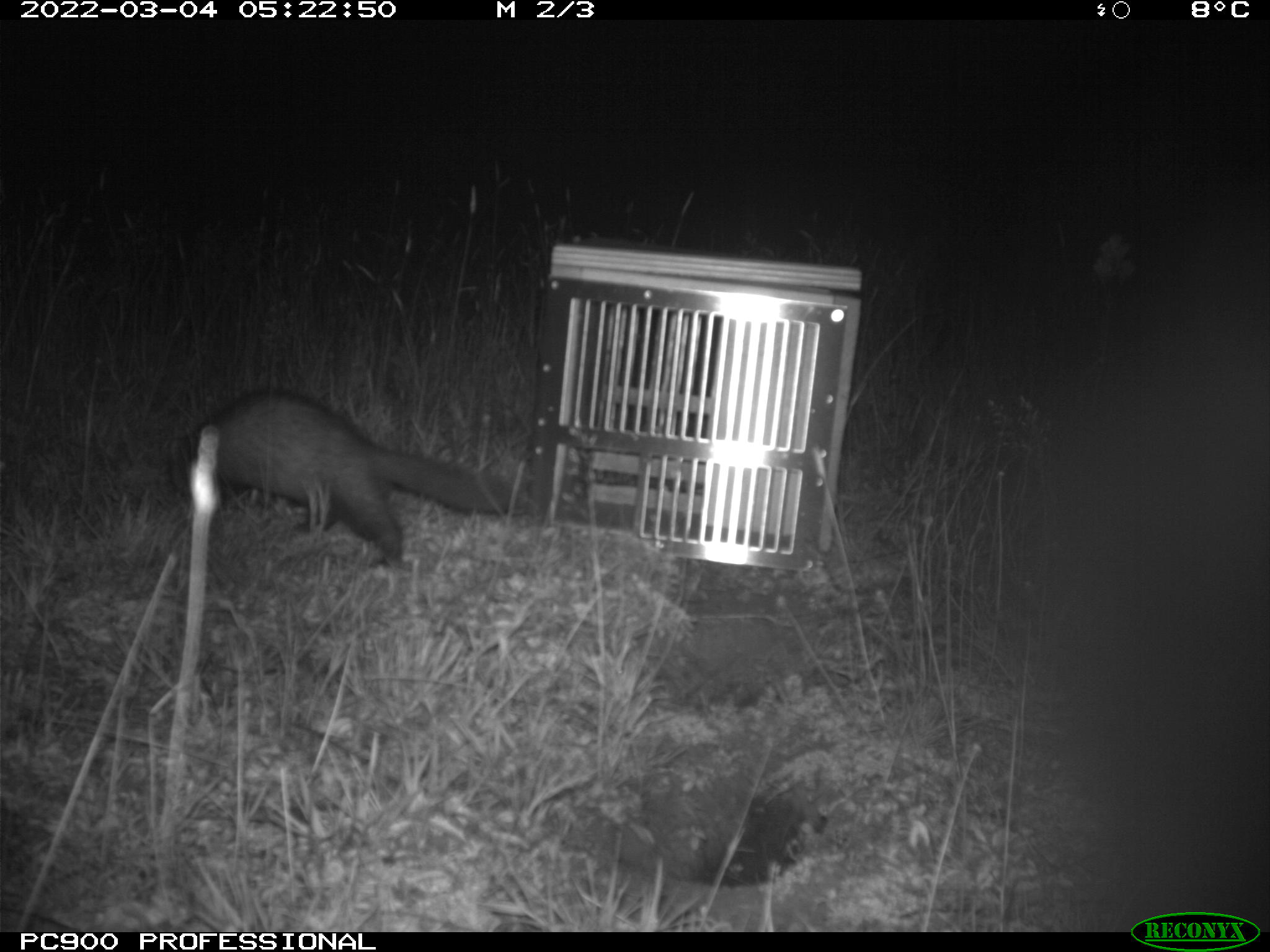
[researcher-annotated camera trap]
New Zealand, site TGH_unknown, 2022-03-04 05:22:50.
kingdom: Animalia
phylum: Chordata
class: Mammalia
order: Carnivora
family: Mustelidae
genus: Mustela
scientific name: Mustela furo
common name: ferret